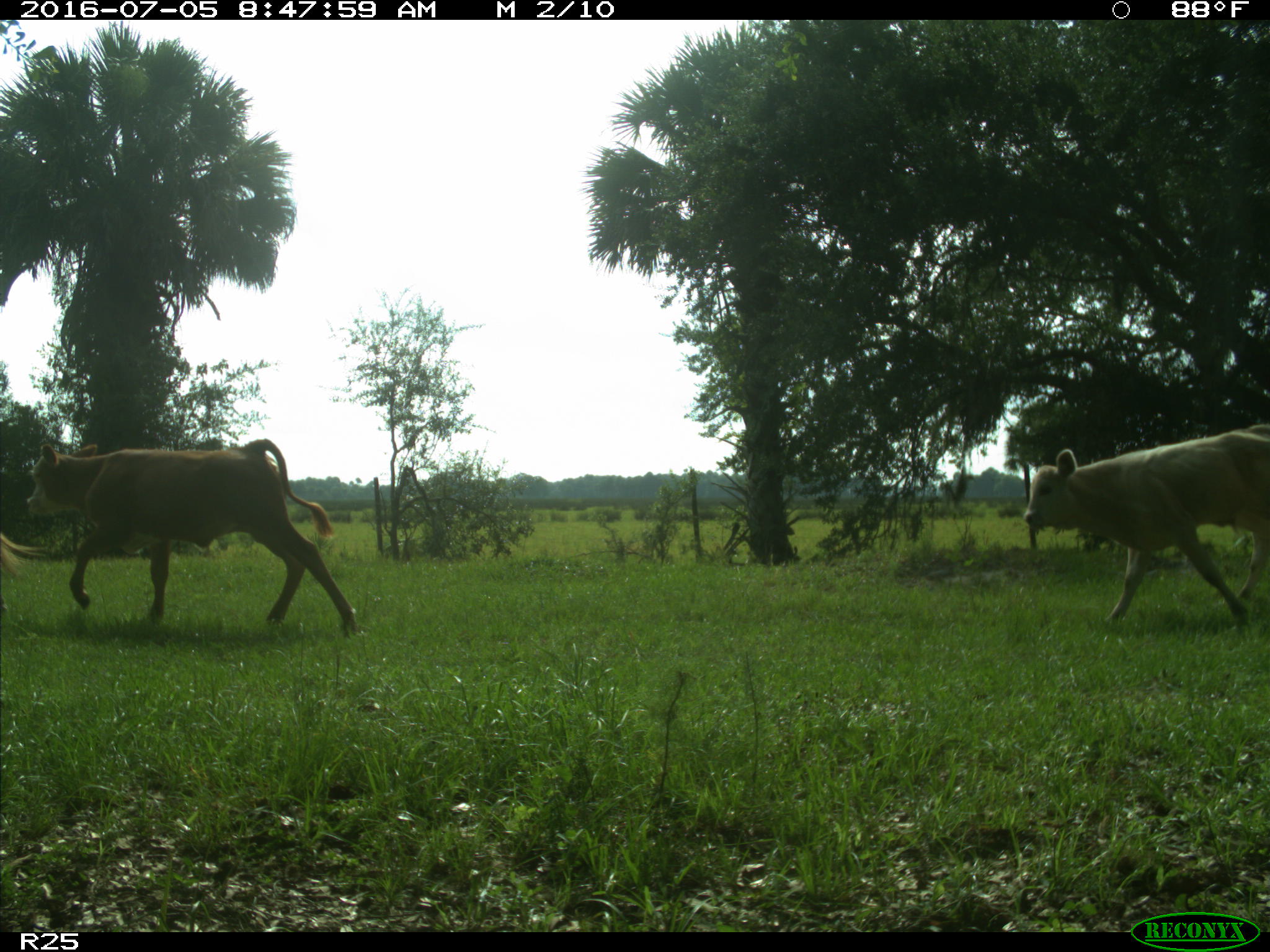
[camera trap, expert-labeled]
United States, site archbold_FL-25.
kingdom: Animalia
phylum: Chordata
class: Mammalia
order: Artiodactyla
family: Bovidae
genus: Bos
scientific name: Bos taurus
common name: domestic cow